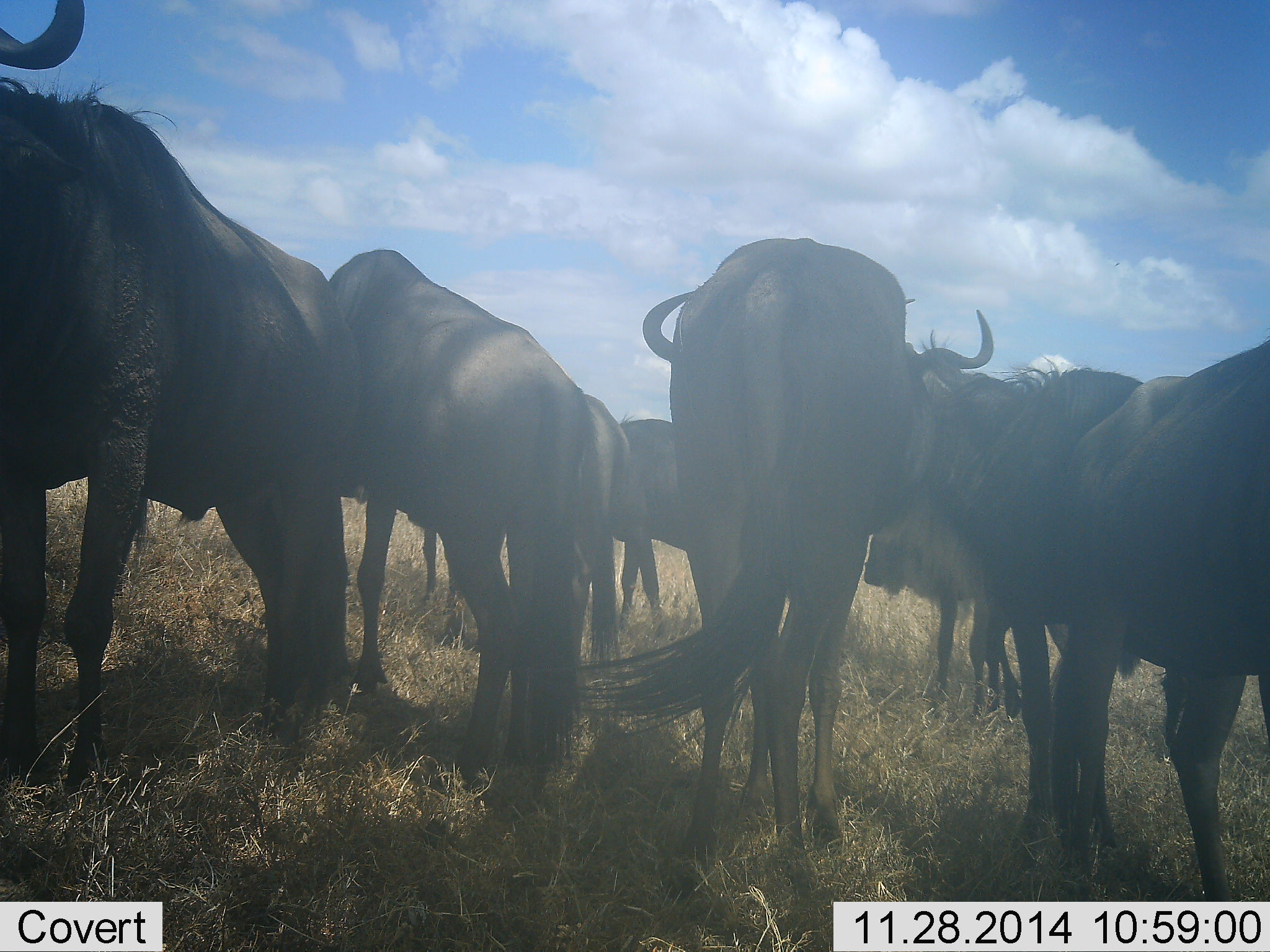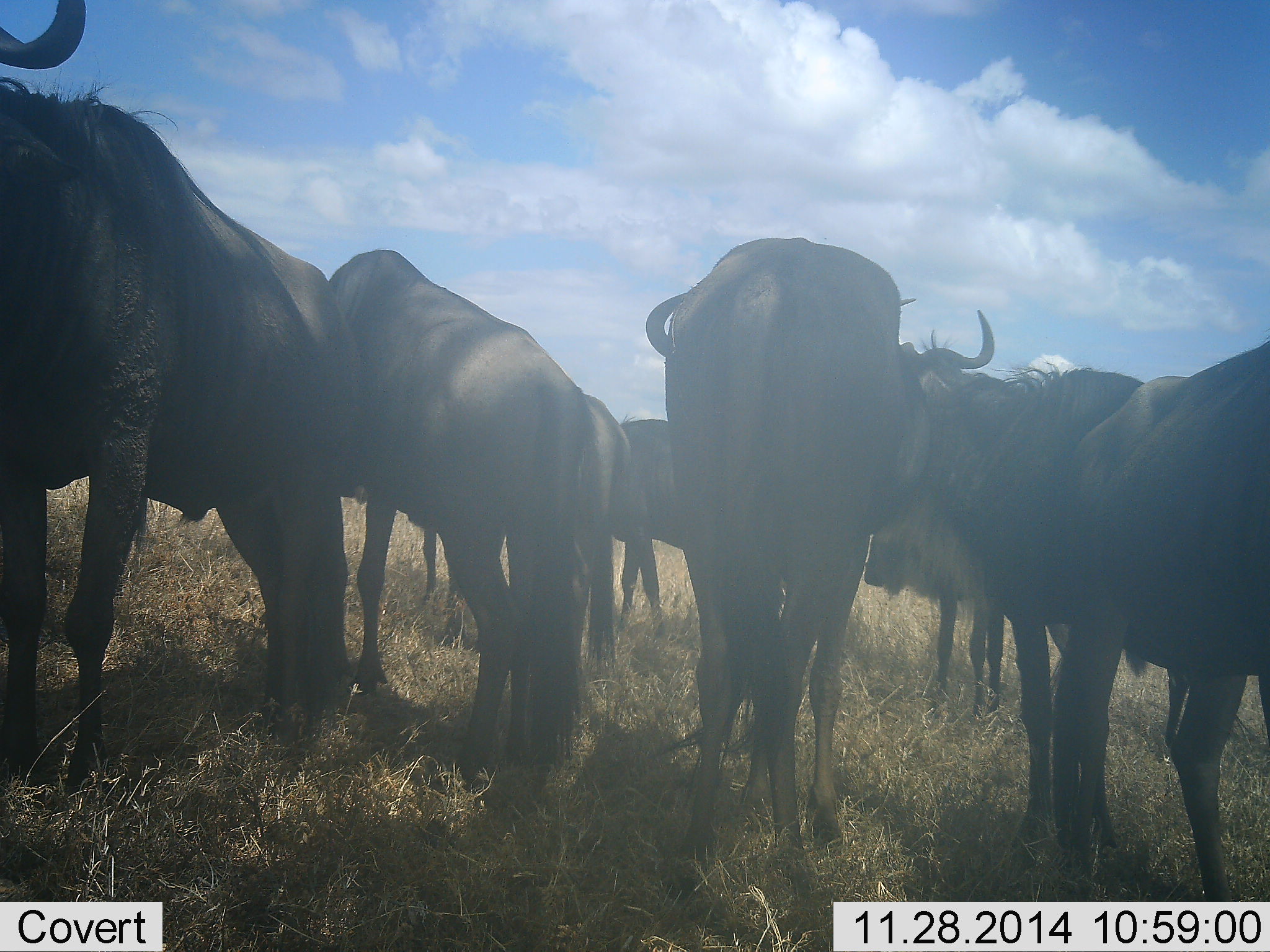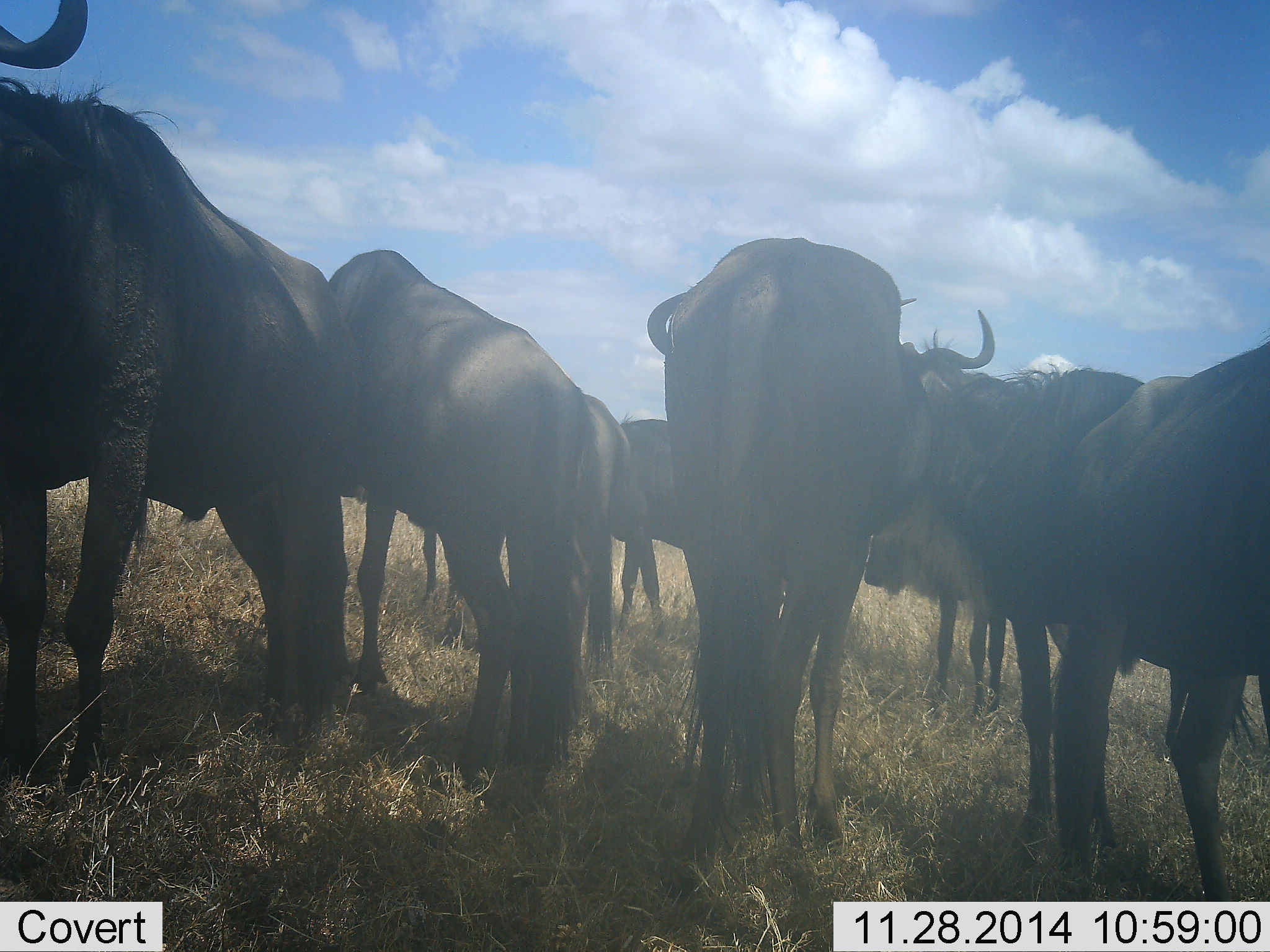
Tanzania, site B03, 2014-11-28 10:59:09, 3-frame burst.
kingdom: Animalia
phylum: Chordata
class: Mammalia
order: Artiodactyla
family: Bovidae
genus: Connochaetes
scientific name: Connochaetes taurinus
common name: blue wildebeest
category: wildebeest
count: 8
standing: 100%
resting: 0%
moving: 0%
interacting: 0%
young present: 0%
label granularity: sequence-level